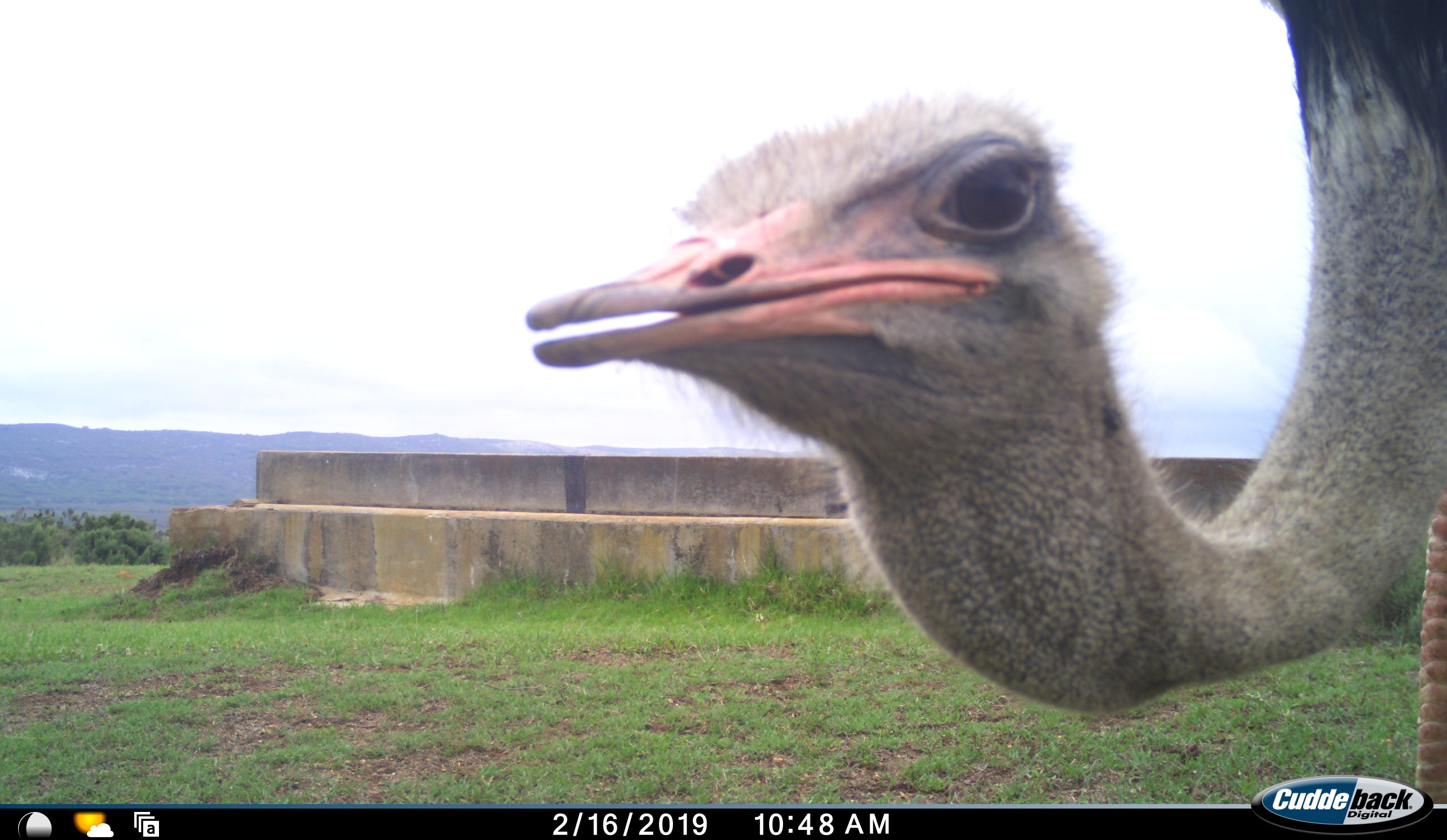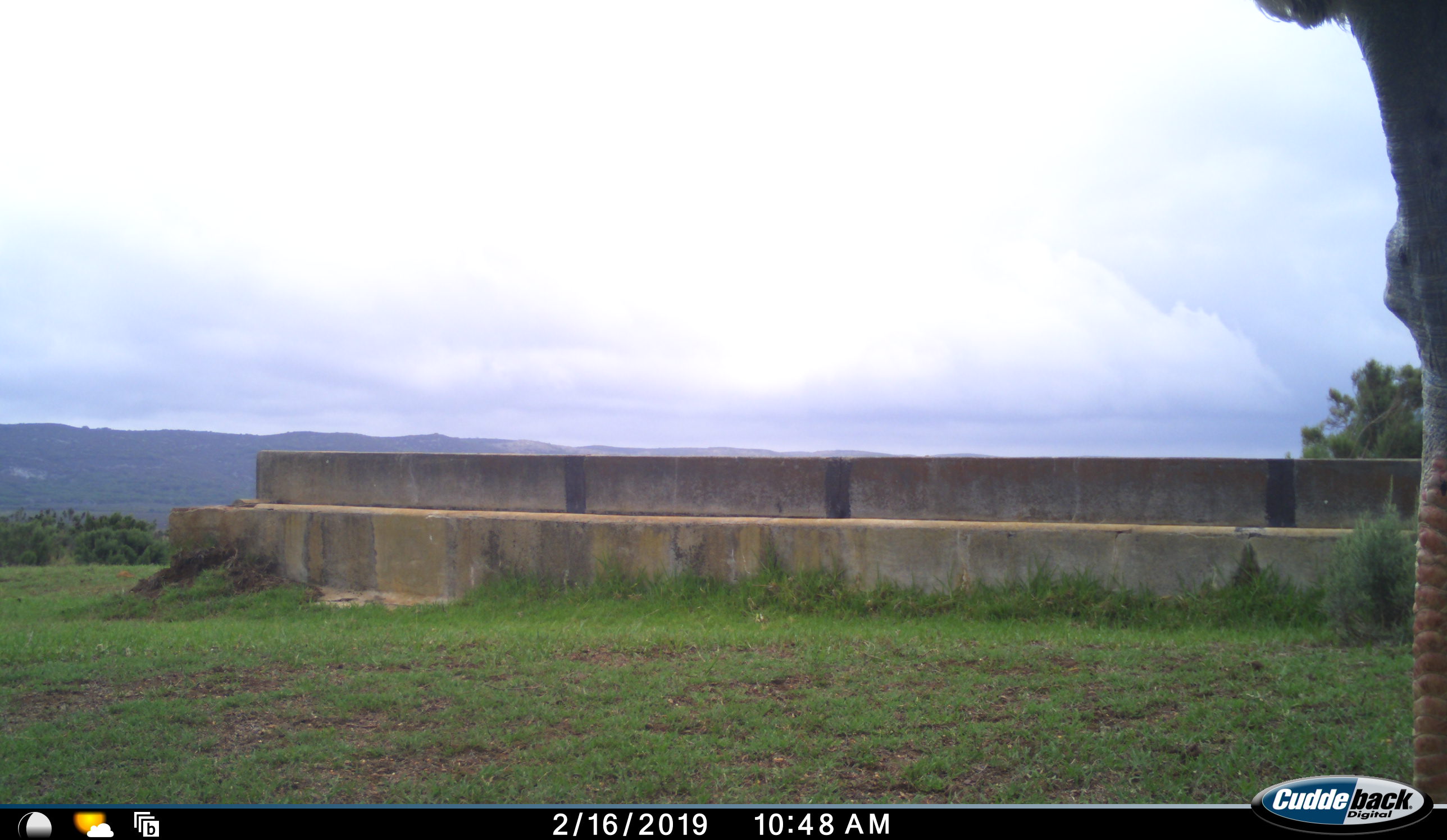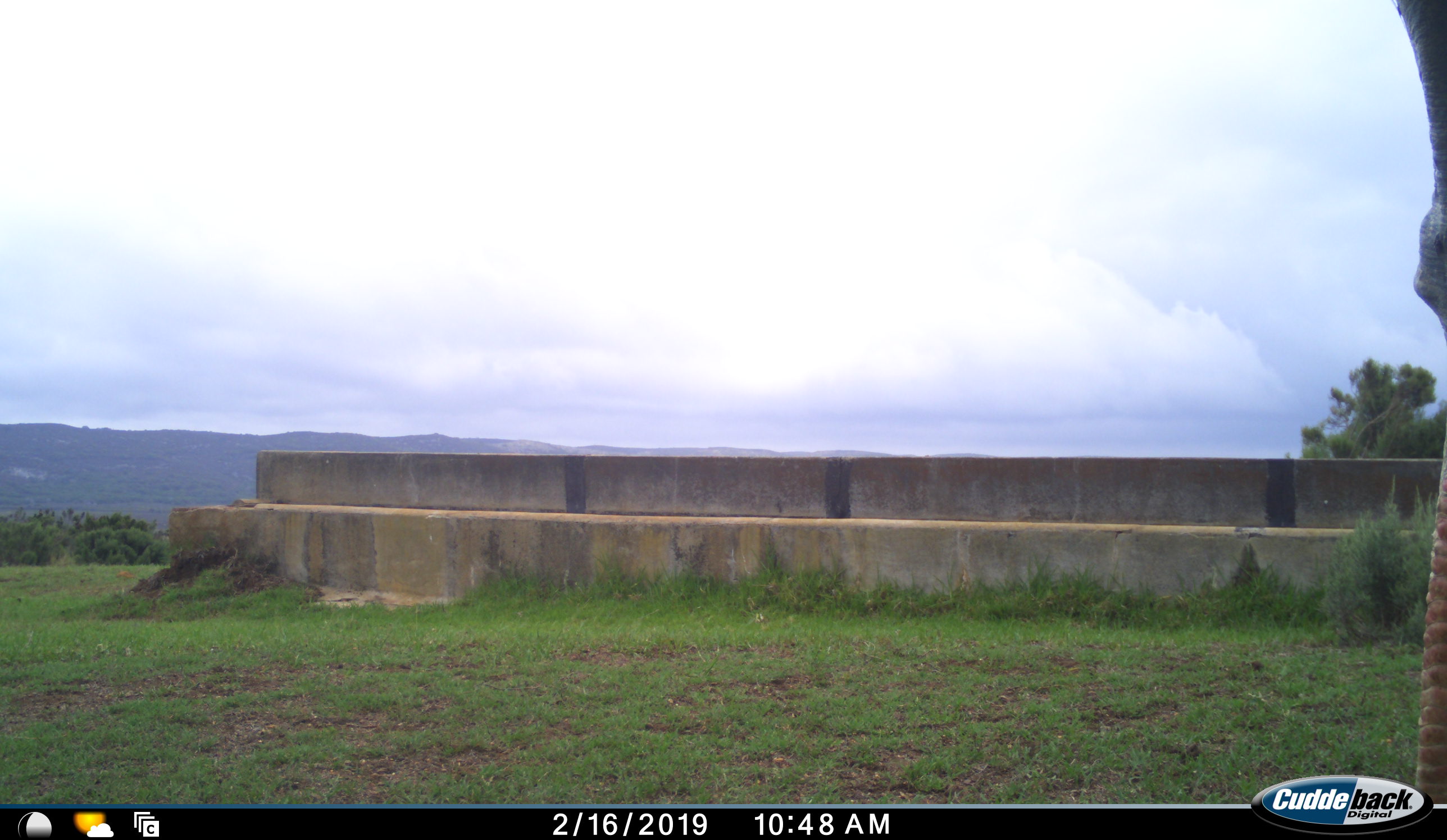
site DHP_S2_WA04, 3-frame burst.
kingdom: Animalia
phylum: Chordata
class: Aves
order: Struthioniformes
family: Struthionidae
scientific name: Struthionidae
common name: ostrich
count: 1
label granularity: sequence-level